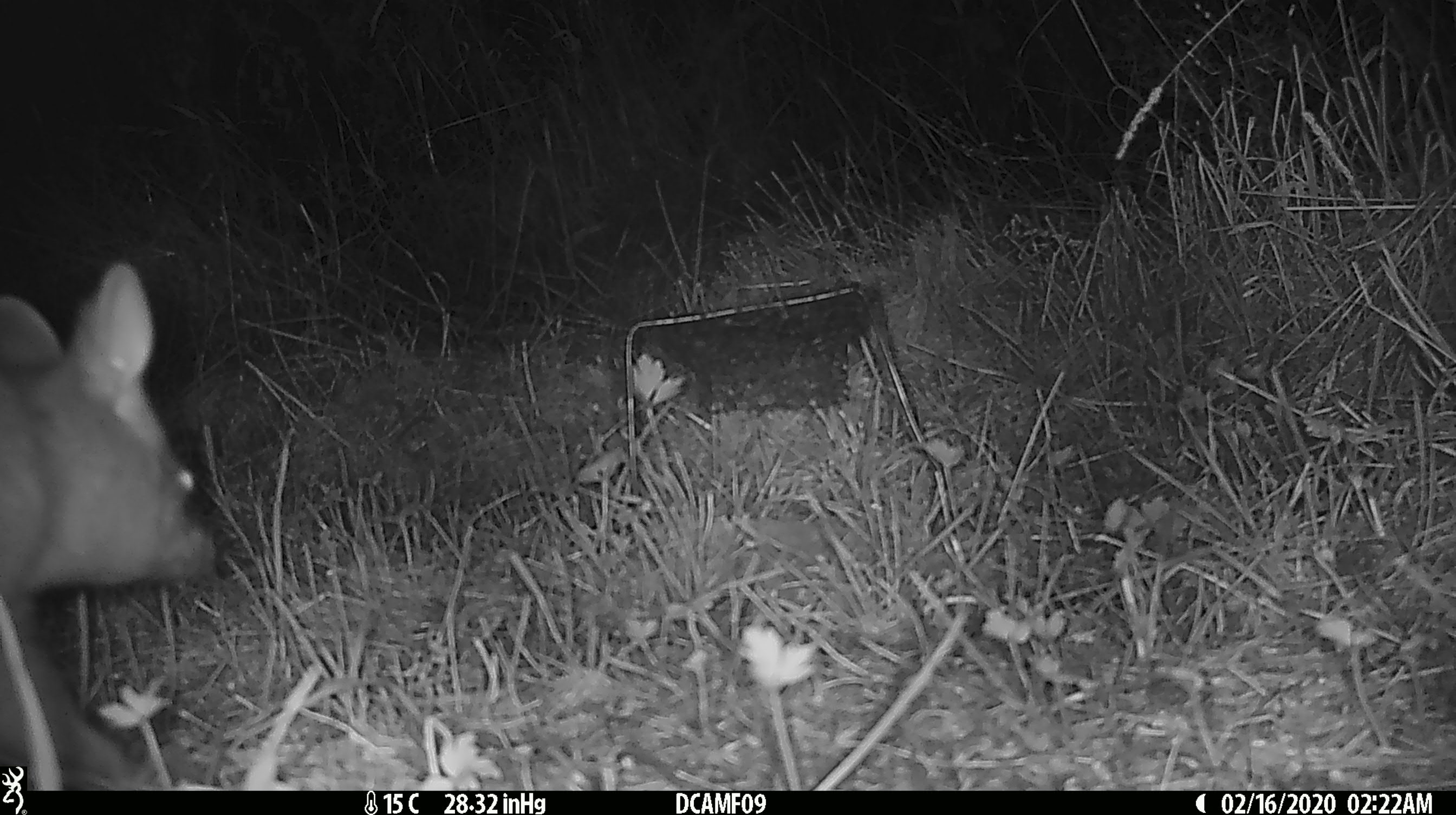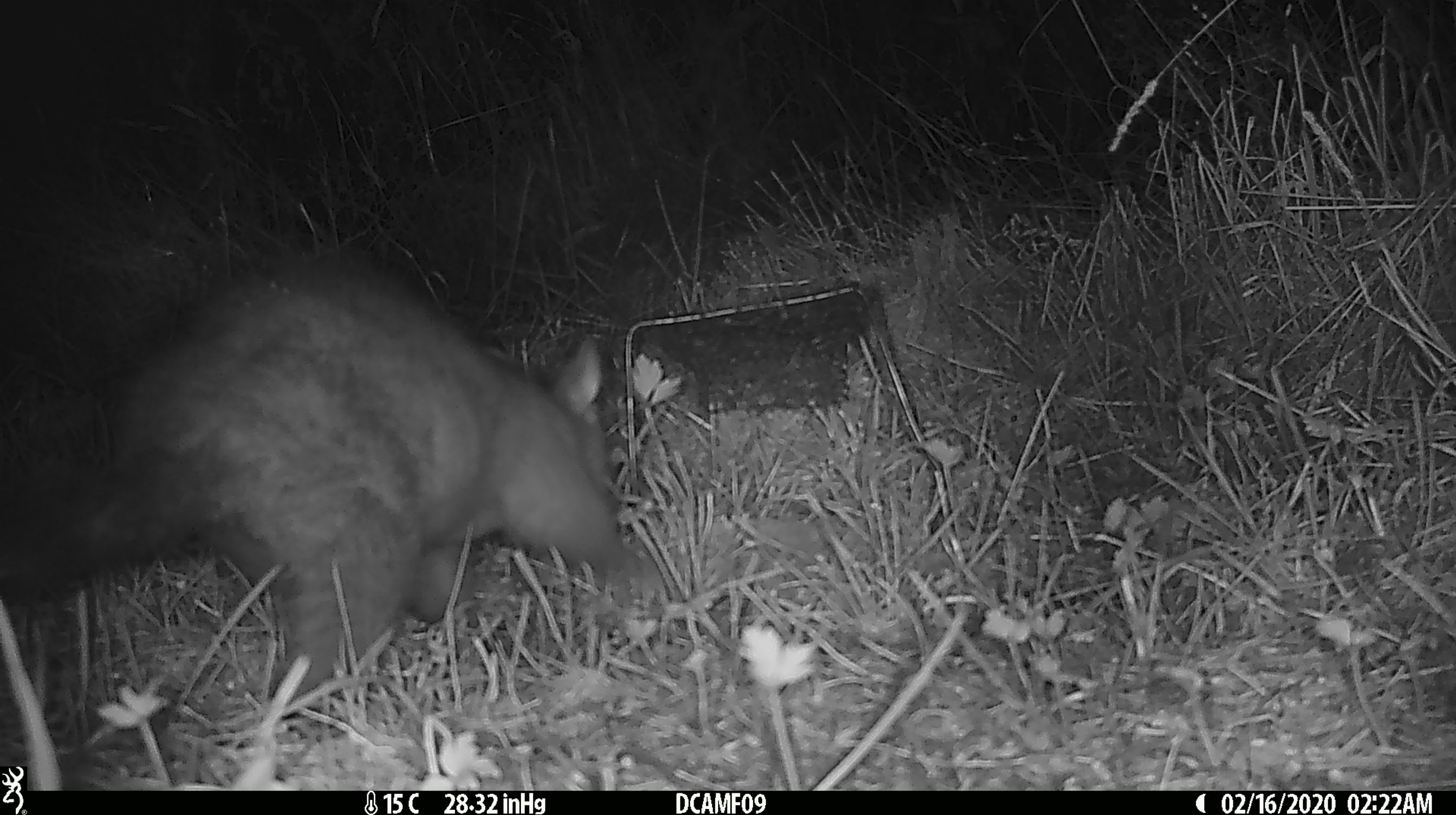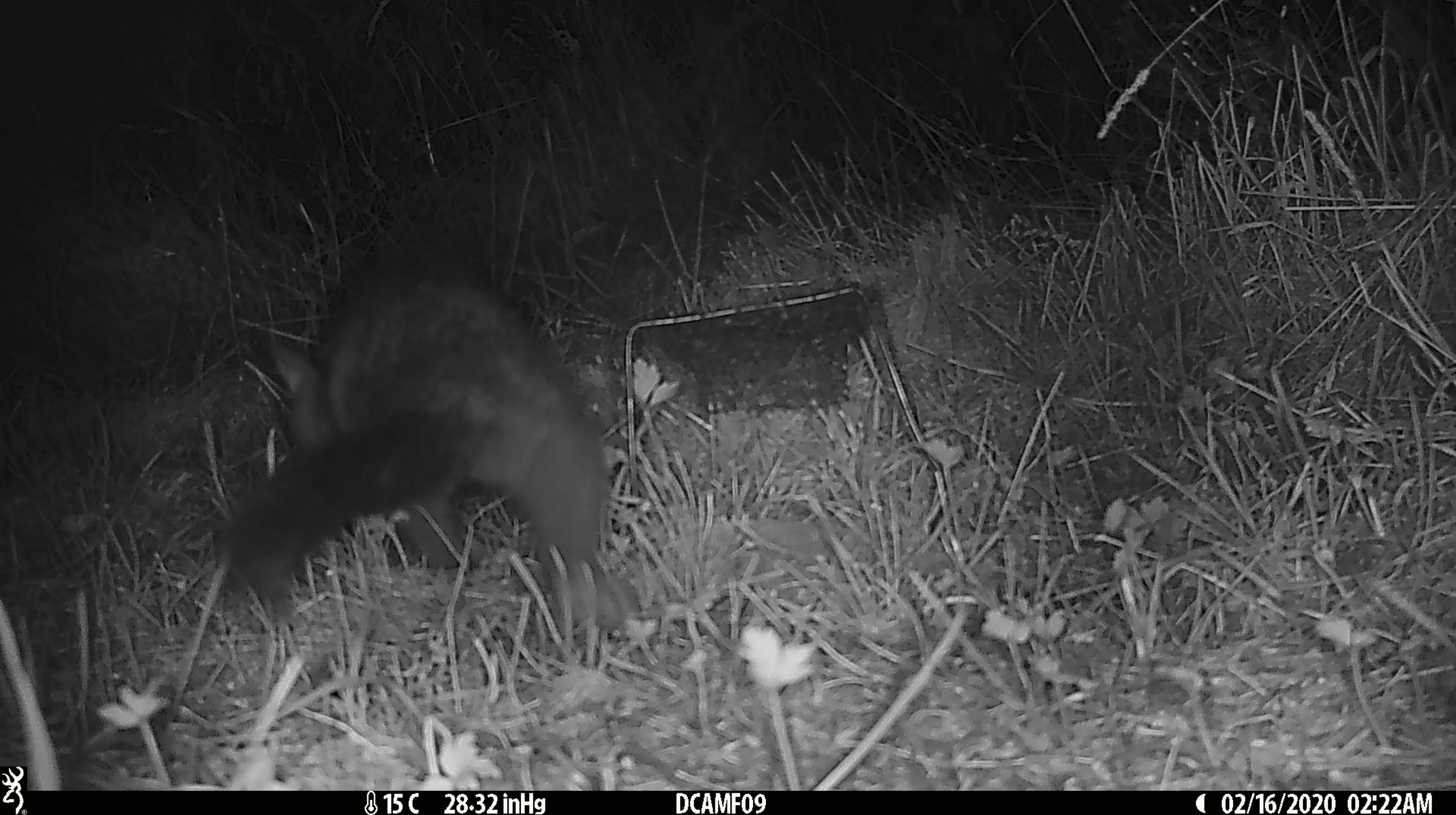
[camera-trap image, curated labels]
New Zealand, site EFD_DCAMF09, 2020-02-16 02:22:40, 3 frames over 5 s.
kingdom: Animalia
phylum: Chordata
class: Mammalia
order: Diprotodontia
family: Phalangeridae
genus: Trichosurus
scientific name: Trichosurus vulpecula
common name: common brushtail possum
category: possum